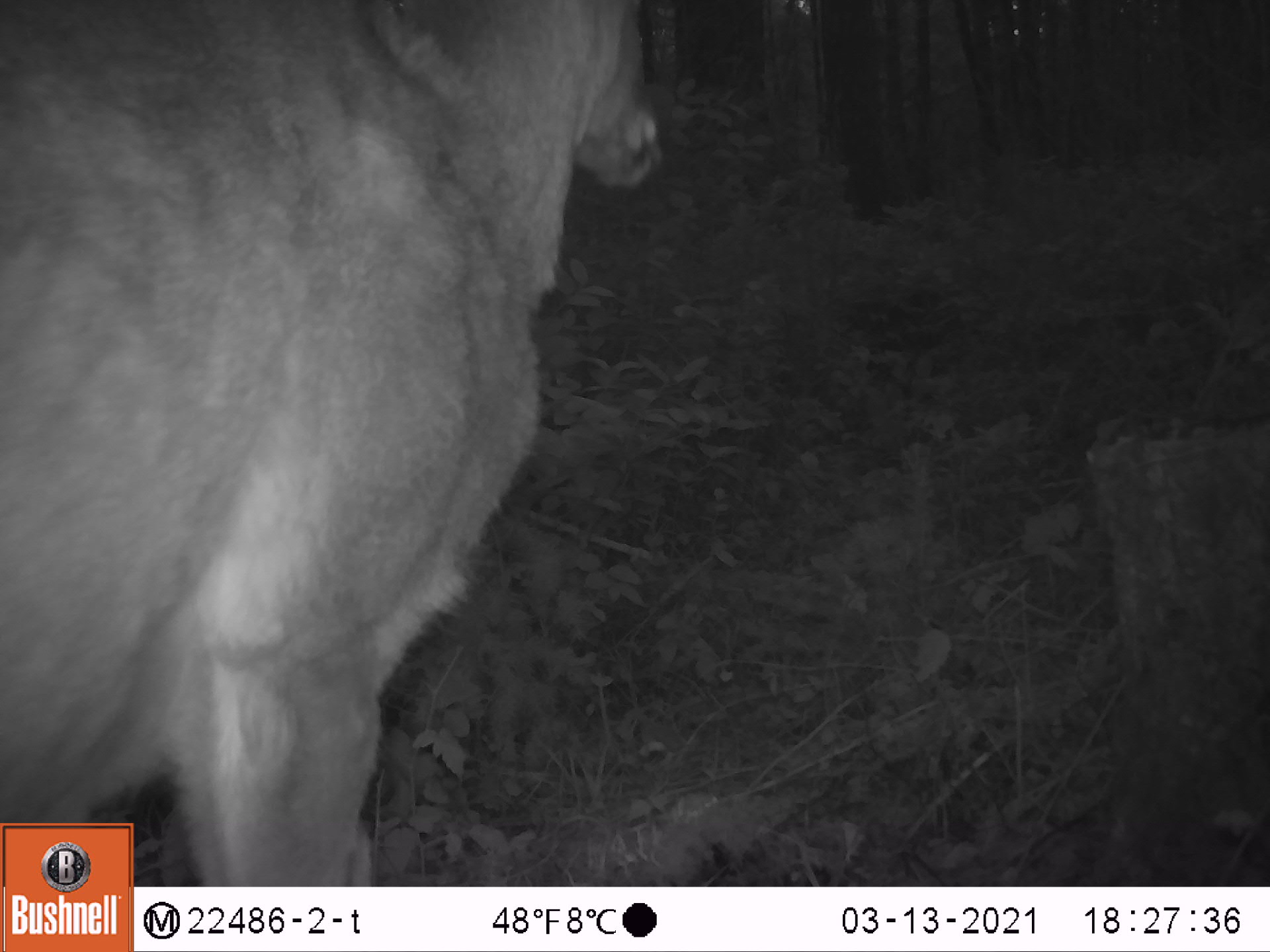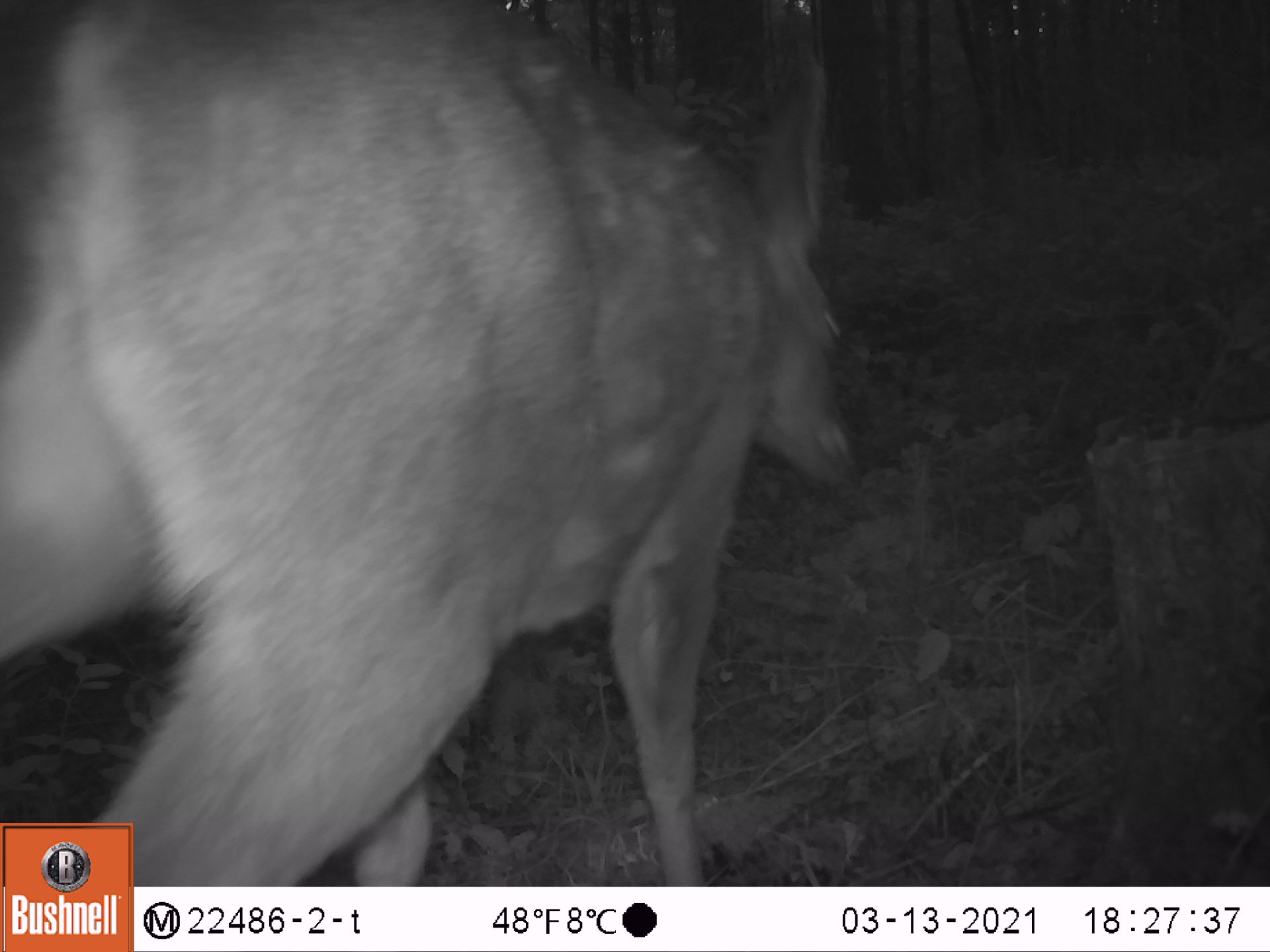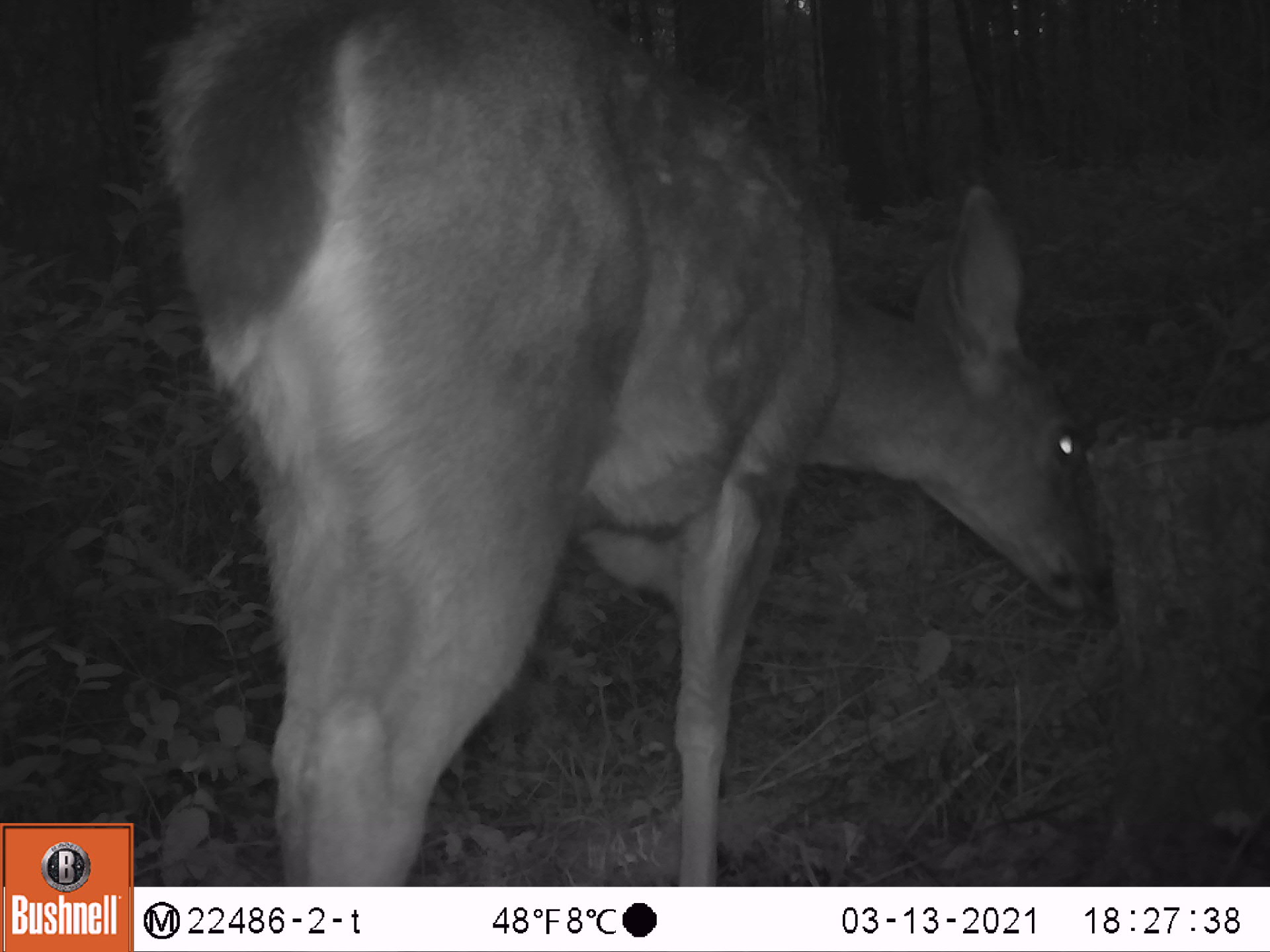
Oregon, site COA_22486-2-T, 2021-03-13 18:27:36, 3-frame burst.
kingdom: Animalia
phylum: Chordata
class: Mammalia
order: Artiodactyla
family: Cervidae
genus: Odocoileus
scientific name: Odocoileus hemionus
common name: black-tailed deer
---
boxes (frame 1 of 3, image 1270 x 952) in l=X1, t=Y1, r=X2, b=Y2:
black-tailed deer: l=1, t=0, r=675, b=819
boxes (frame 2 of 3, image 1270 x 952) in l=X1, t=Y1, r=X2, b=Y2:
black-tailed deer: l=2, t=0, r=878, b=815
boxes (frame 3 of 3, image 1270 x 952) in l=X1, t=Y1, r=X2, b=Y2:
black-tailed deer: l=149, t=0, r=1130, b=882